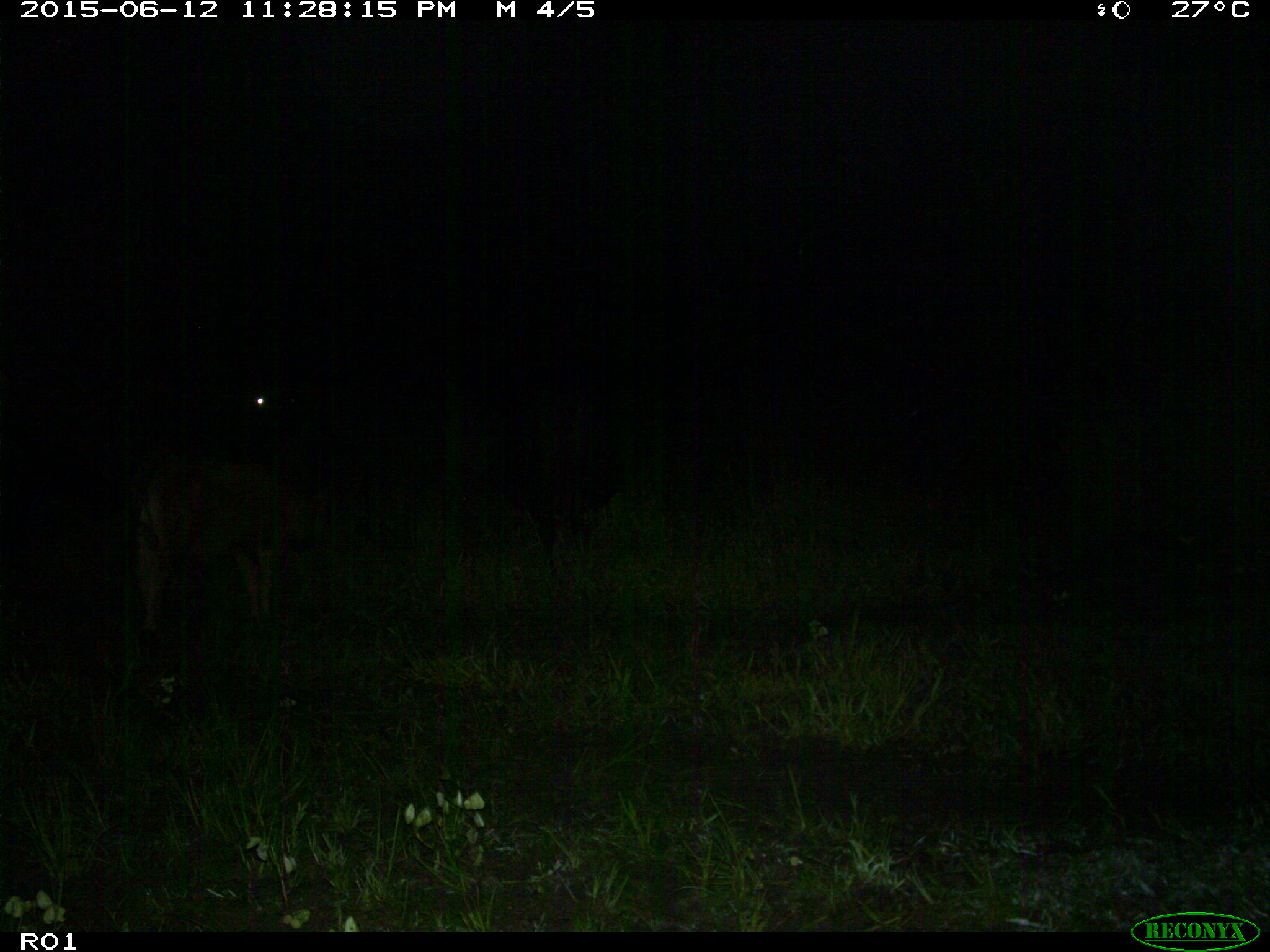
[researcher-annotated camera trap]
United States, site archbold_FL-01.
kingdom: Animalia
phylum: Chordata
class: Mammalia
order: Artiodactyla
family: Bovidae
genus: Bos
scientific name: Bos taurus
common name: domestic cow